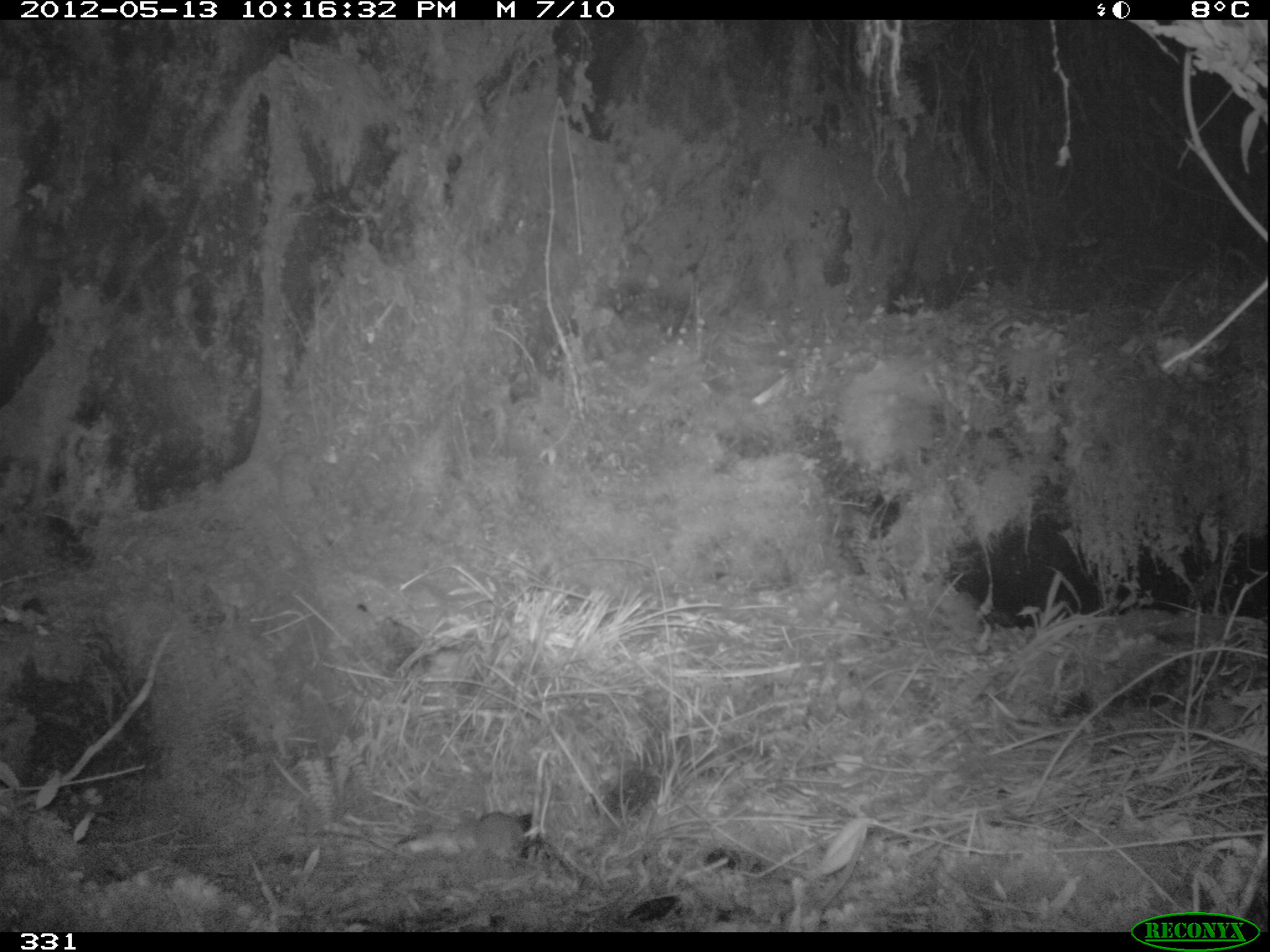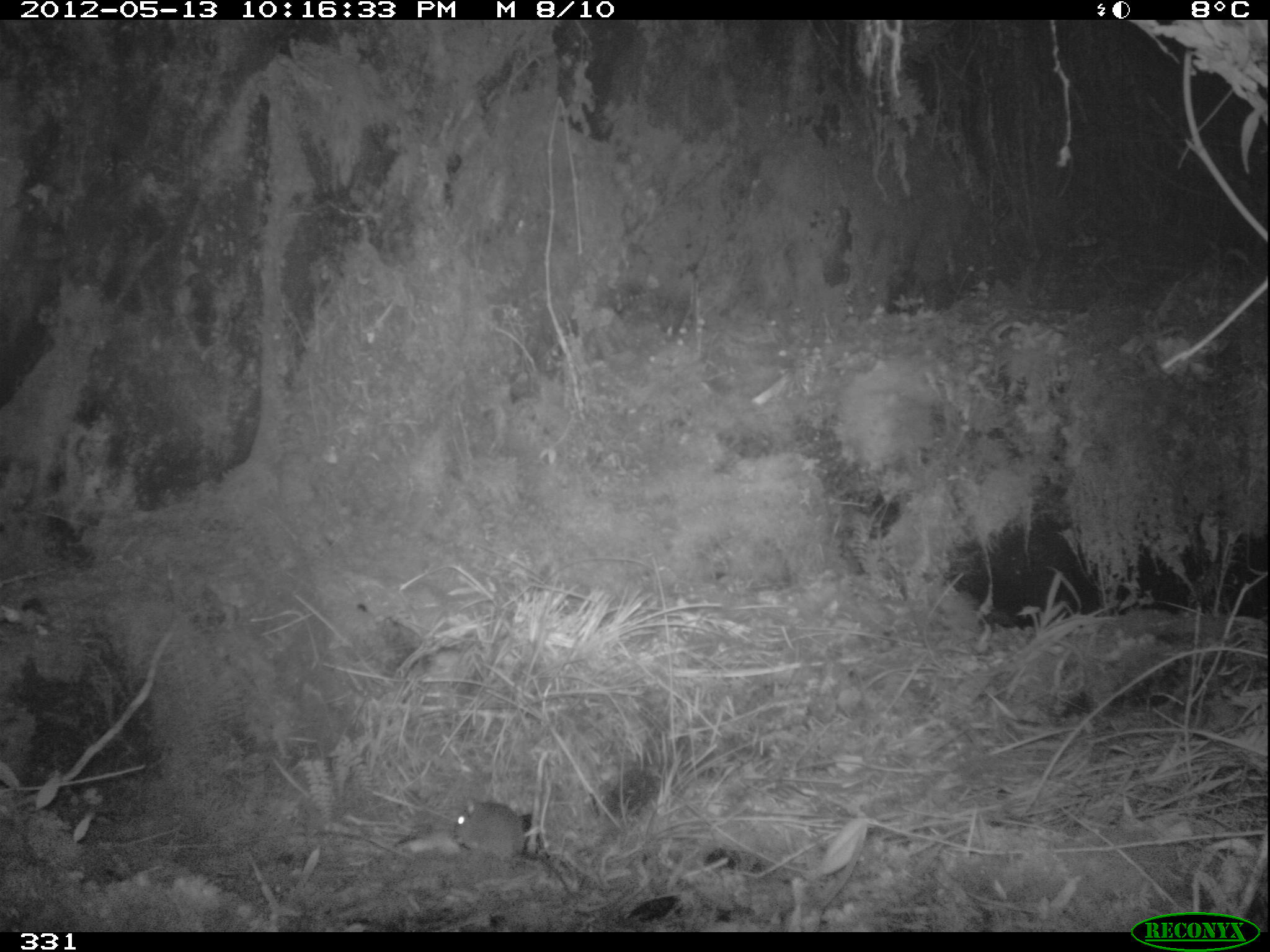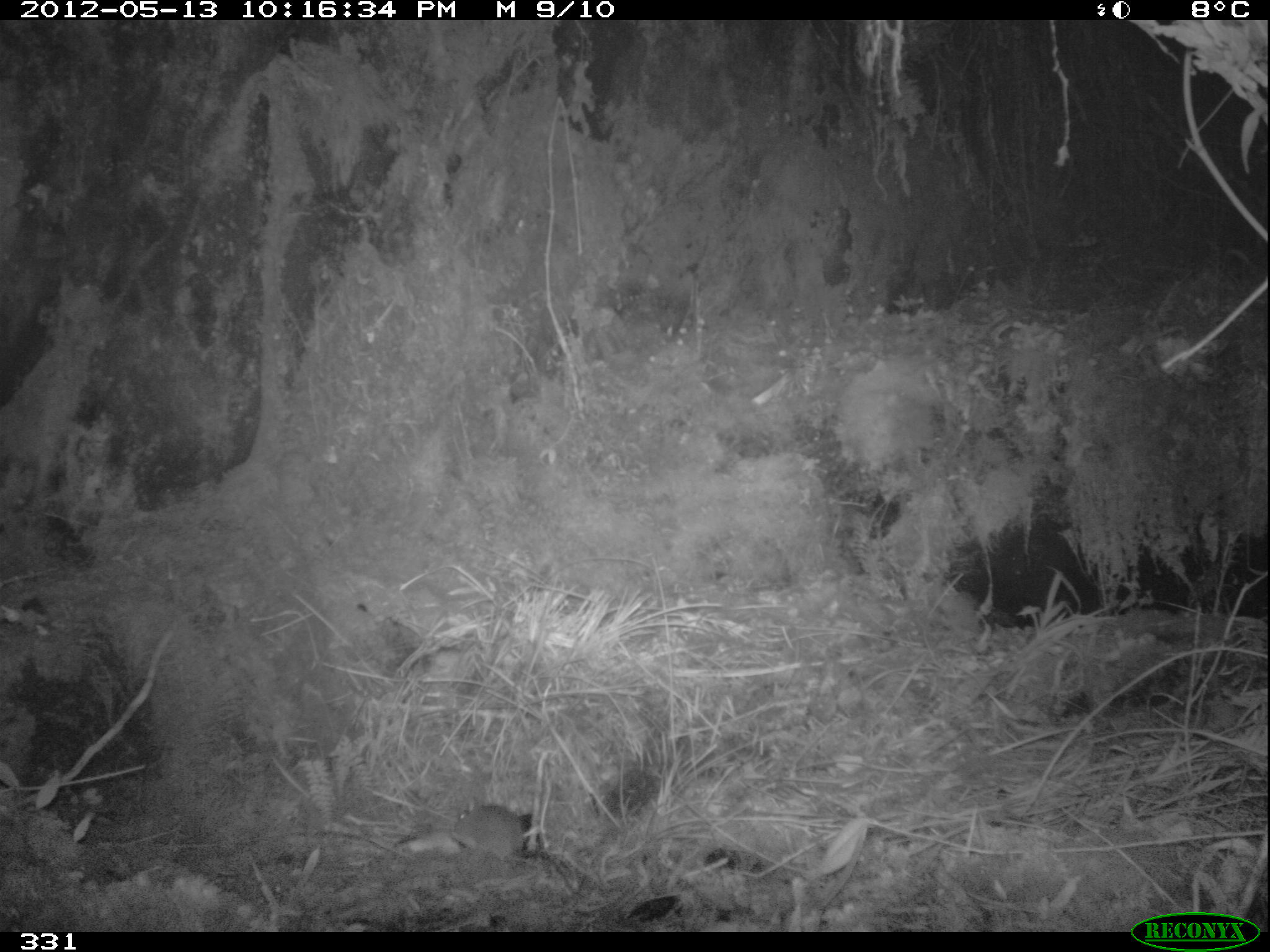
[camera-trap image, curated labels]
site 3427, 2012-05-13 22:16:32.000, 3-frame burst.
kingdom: Animalia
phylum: Chordata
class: Mammalia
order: Rodentia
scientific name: Rodentia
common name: rodents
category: unknown rodent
Unknown rodent (rodents) (Rodentia).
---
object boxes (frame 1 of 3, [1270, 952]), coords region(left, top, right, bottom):
unknown rodent: region(399, 812, 543, 864)